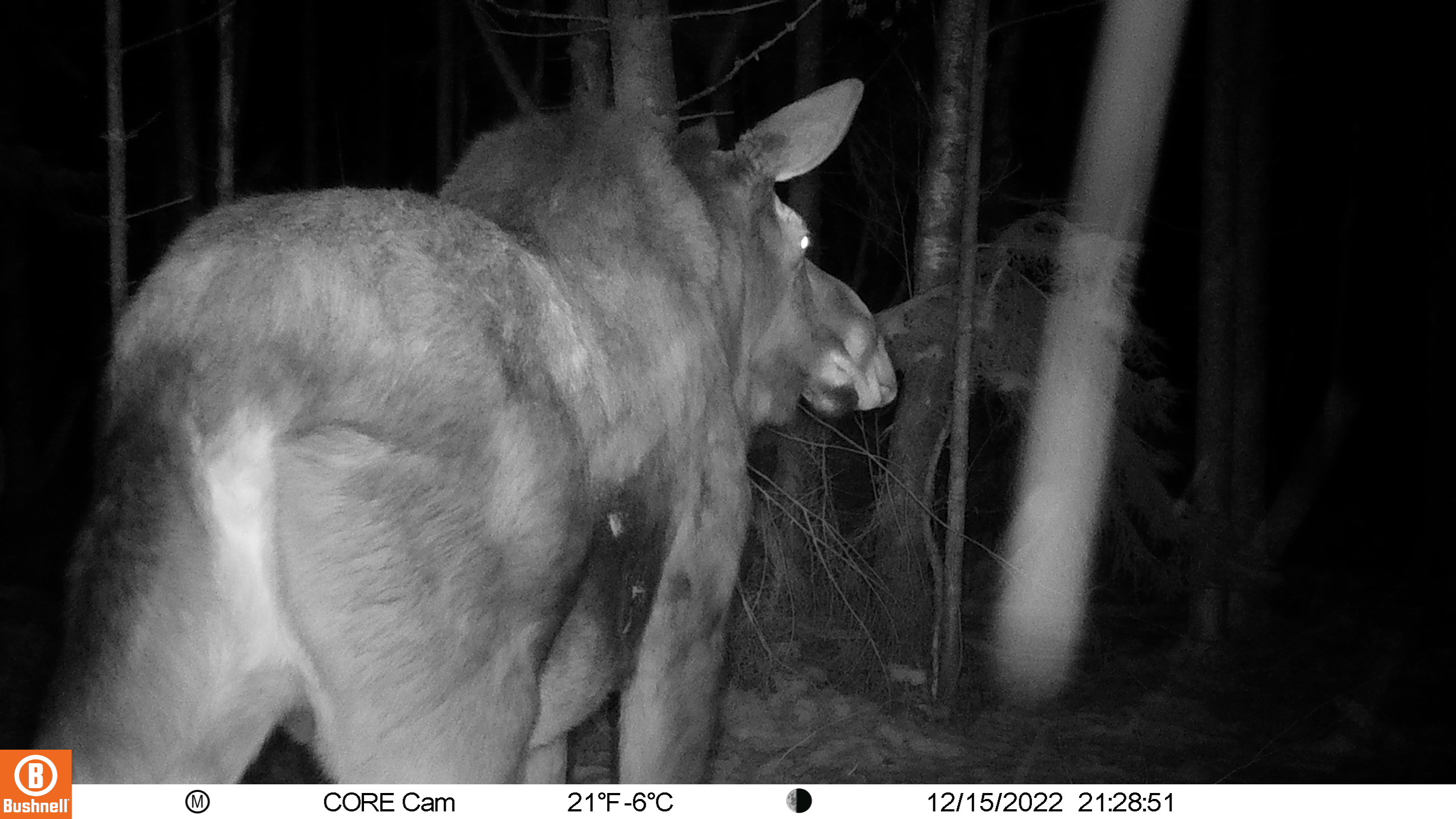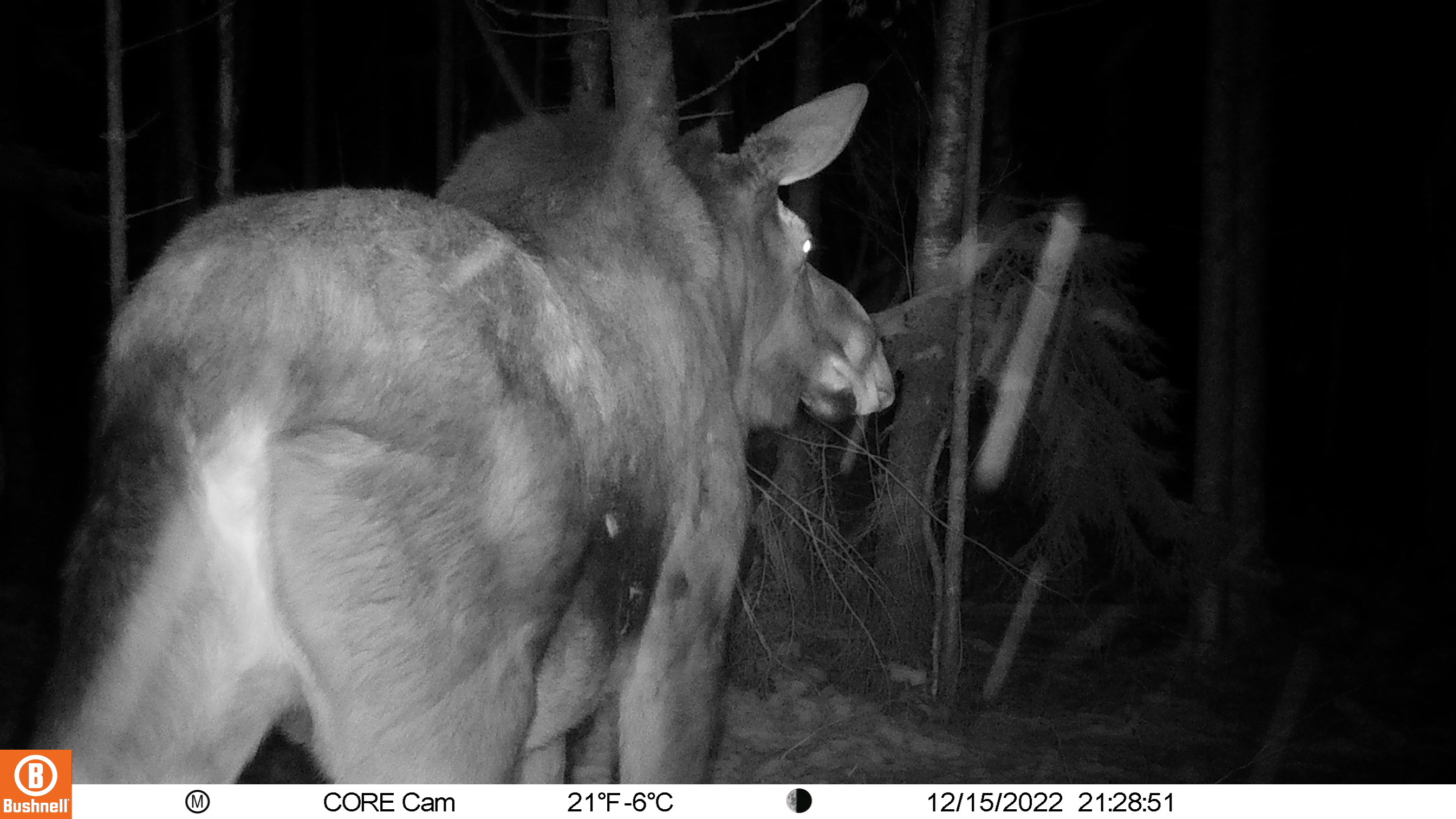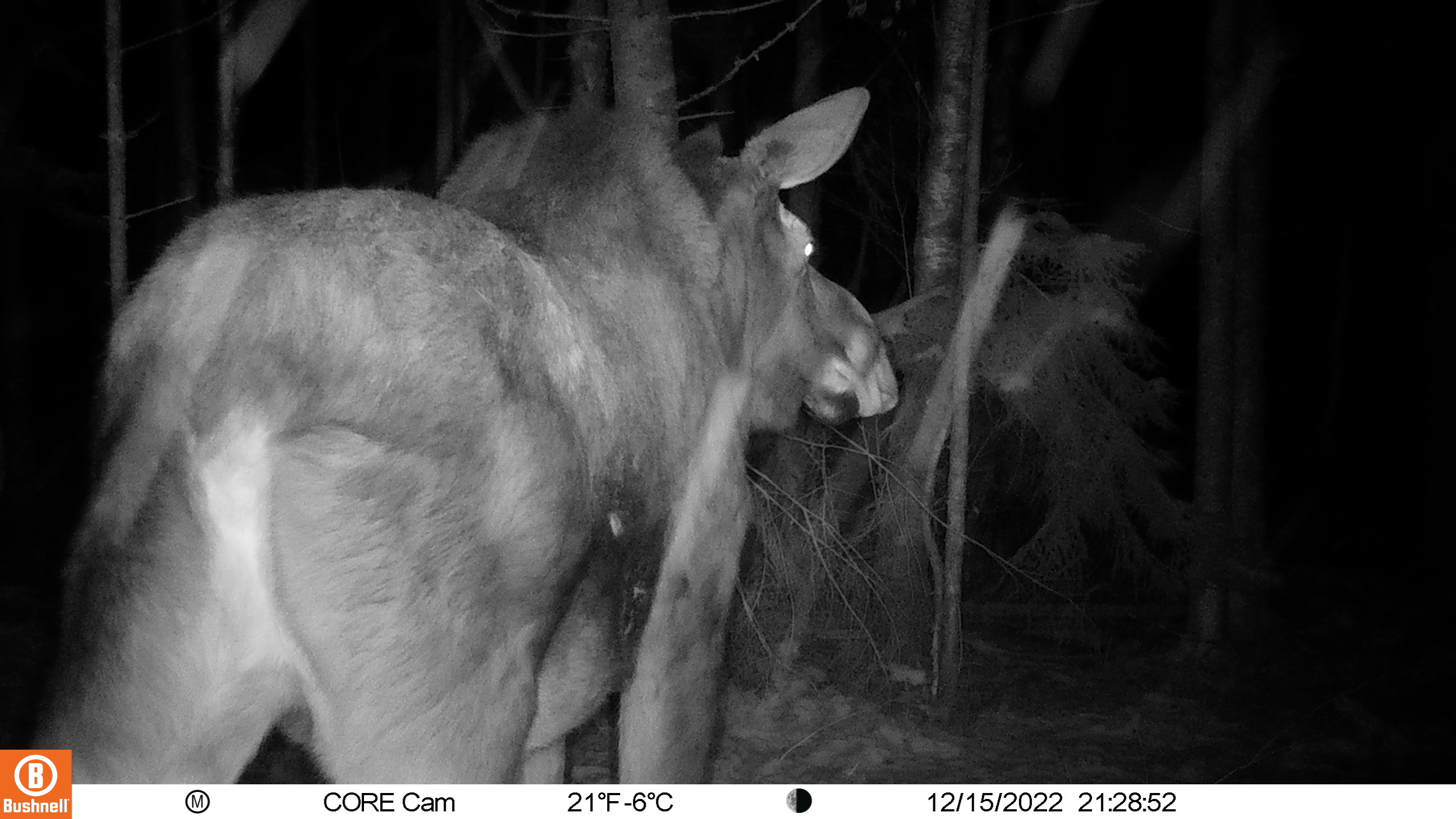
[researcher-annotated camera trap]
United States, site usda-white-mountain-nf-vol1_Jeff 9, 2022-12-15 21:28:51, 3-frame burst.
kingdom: Animalia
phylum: Chordata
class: Mammalia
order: Artiodactyla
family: Cervidae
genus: Alces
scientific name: Alces alces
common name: moose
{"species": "moose (Alces alces)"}